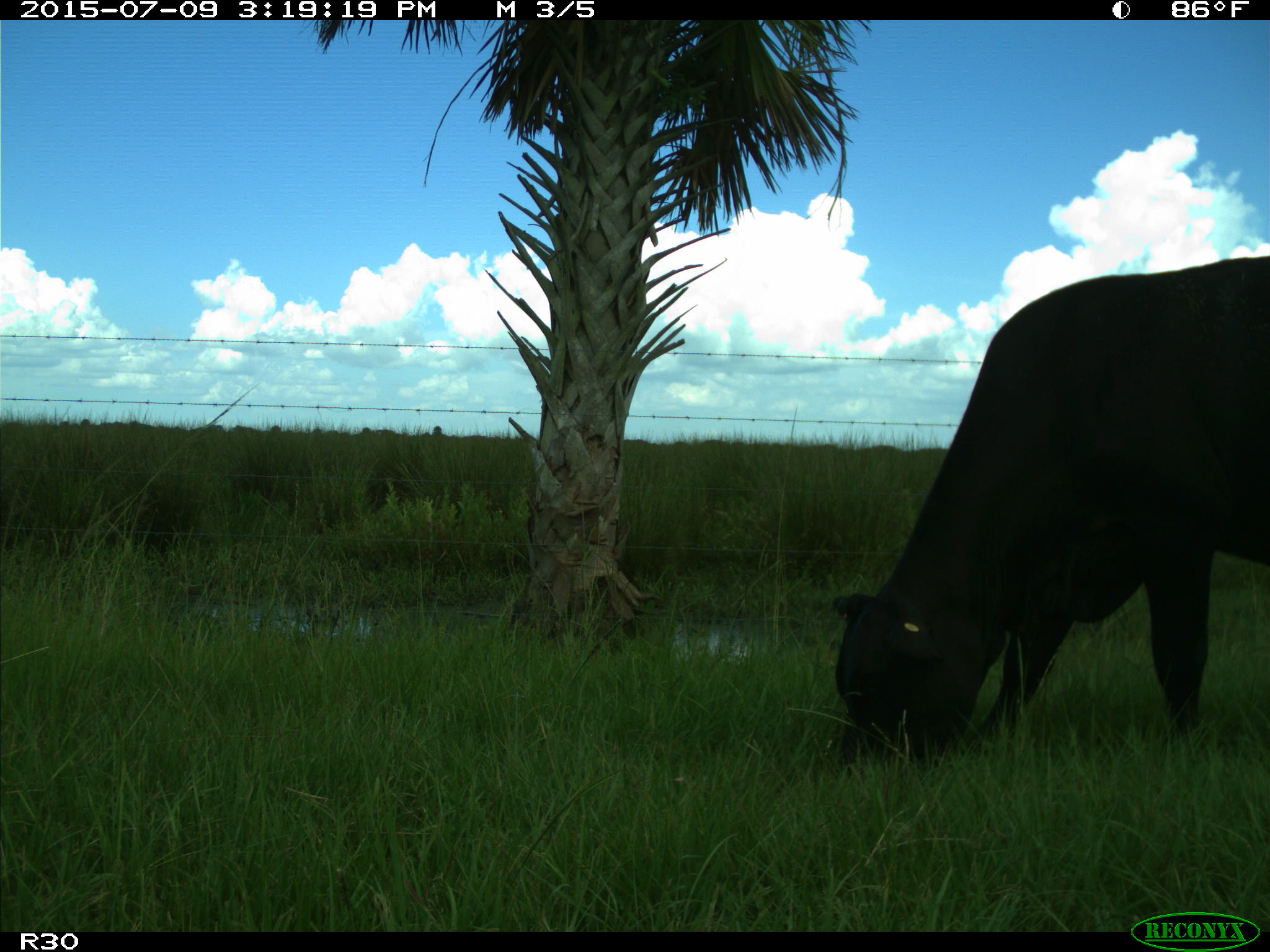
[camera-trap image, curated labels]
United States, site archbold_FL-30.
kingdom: Animalia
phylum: Chordata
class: Mammalia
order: Artiodactyla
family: Bovidae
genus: Bos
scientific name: Bos taurus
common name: domestic cow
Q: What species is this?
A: Bos taurus (domestic cow).